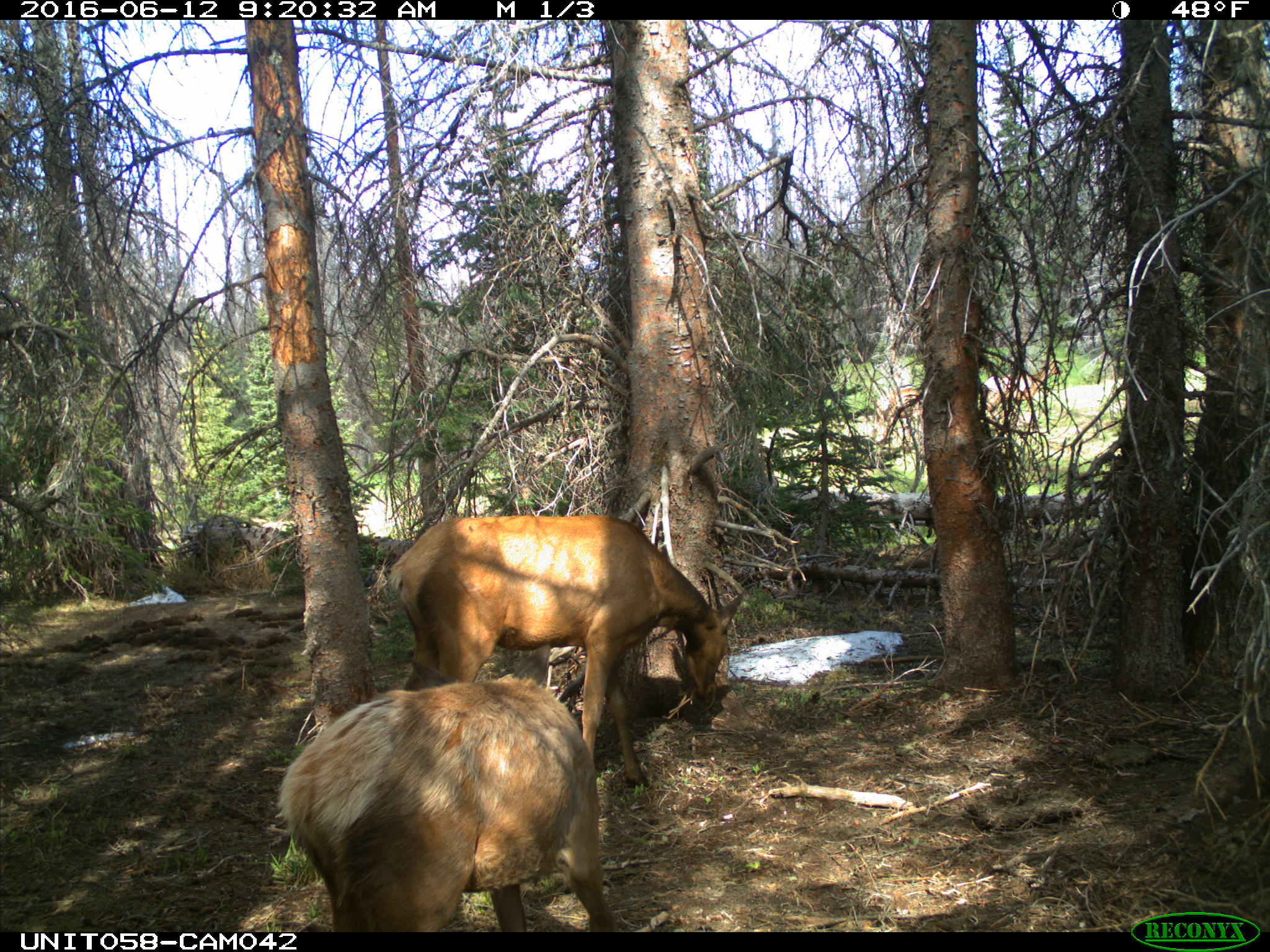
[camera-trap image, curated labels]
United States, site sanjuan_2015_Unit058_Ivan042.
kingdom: Animalia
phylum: Chordata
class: Mammalia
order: Artiodactyla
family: Cervidae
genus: Cervus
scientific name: Cervus elaphus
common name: red deer